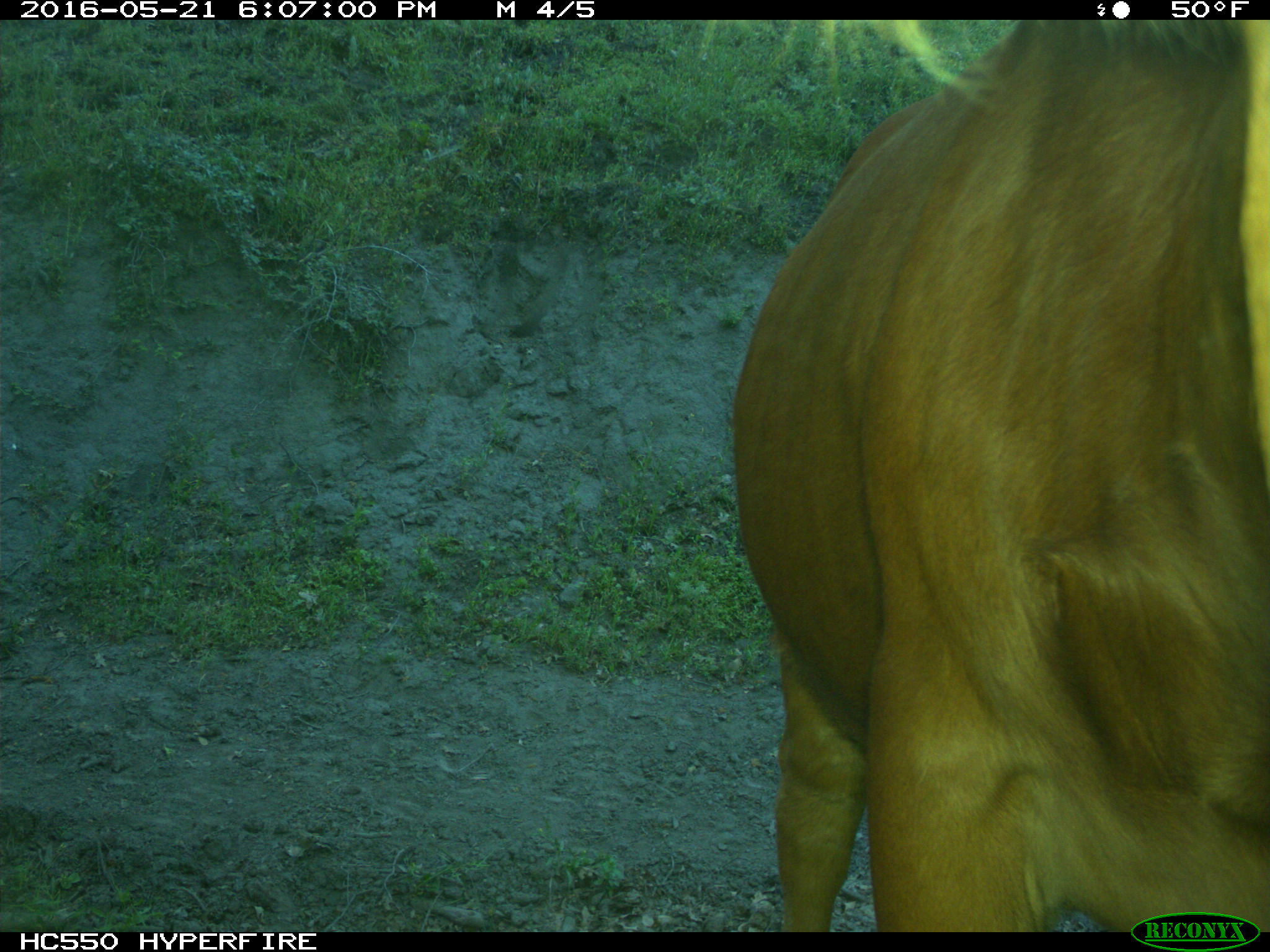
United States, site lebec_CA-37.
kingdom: Animalia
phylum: Chordata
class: Mammalia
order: Artiodactyla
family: Bovidae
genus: Bos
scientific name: Bos taurus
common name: domestic cow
Bos taurus (domestic cow).